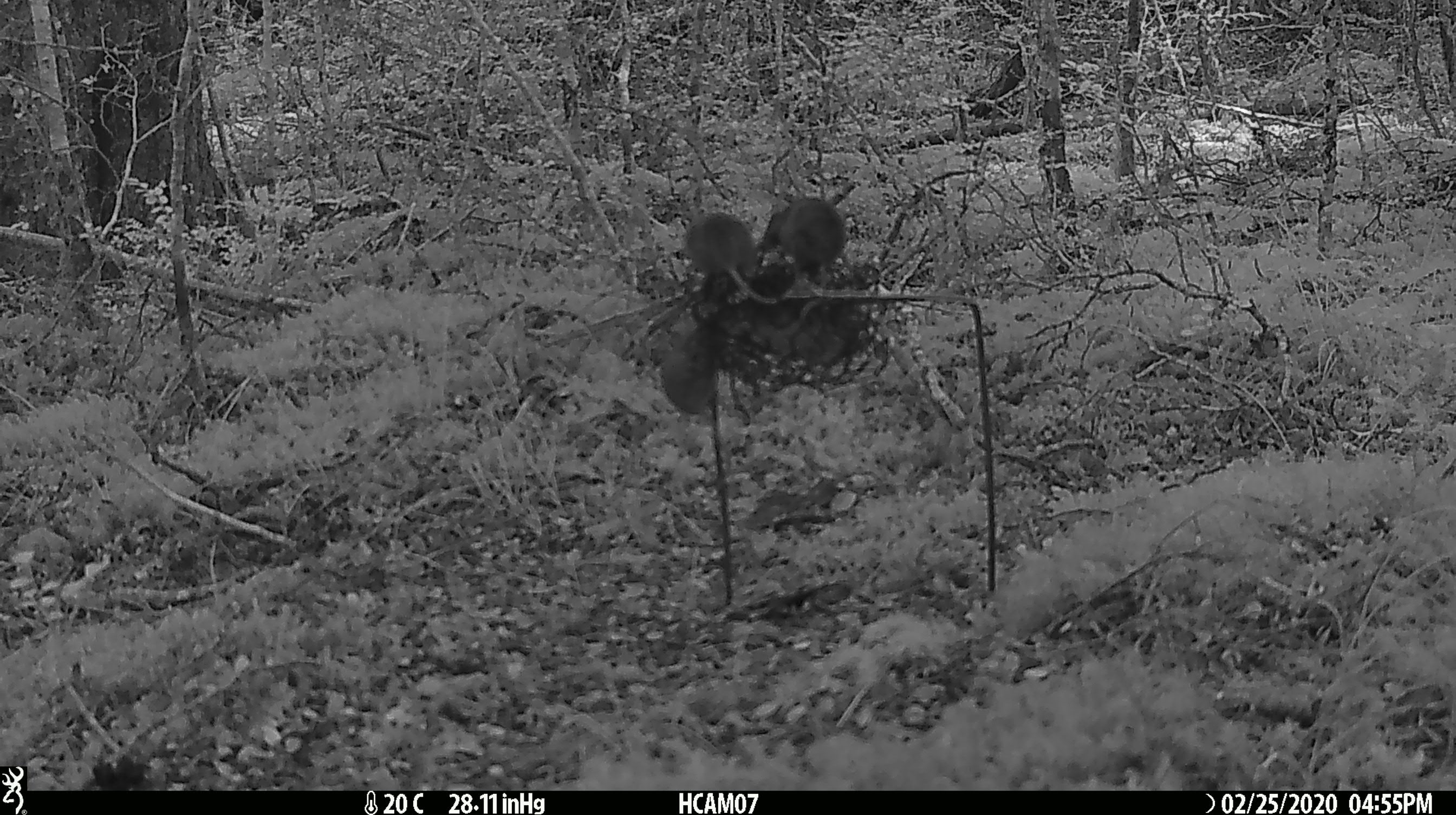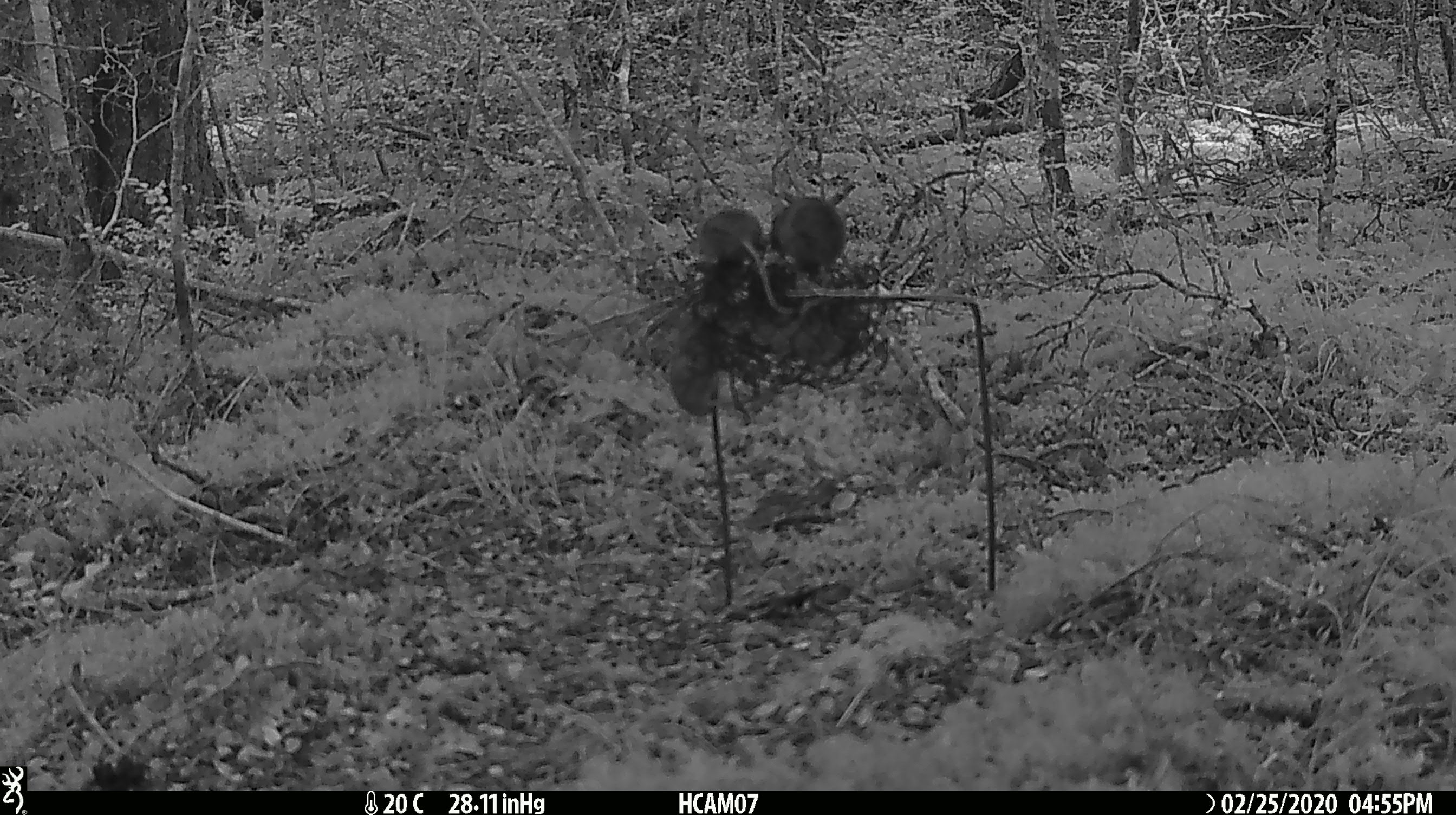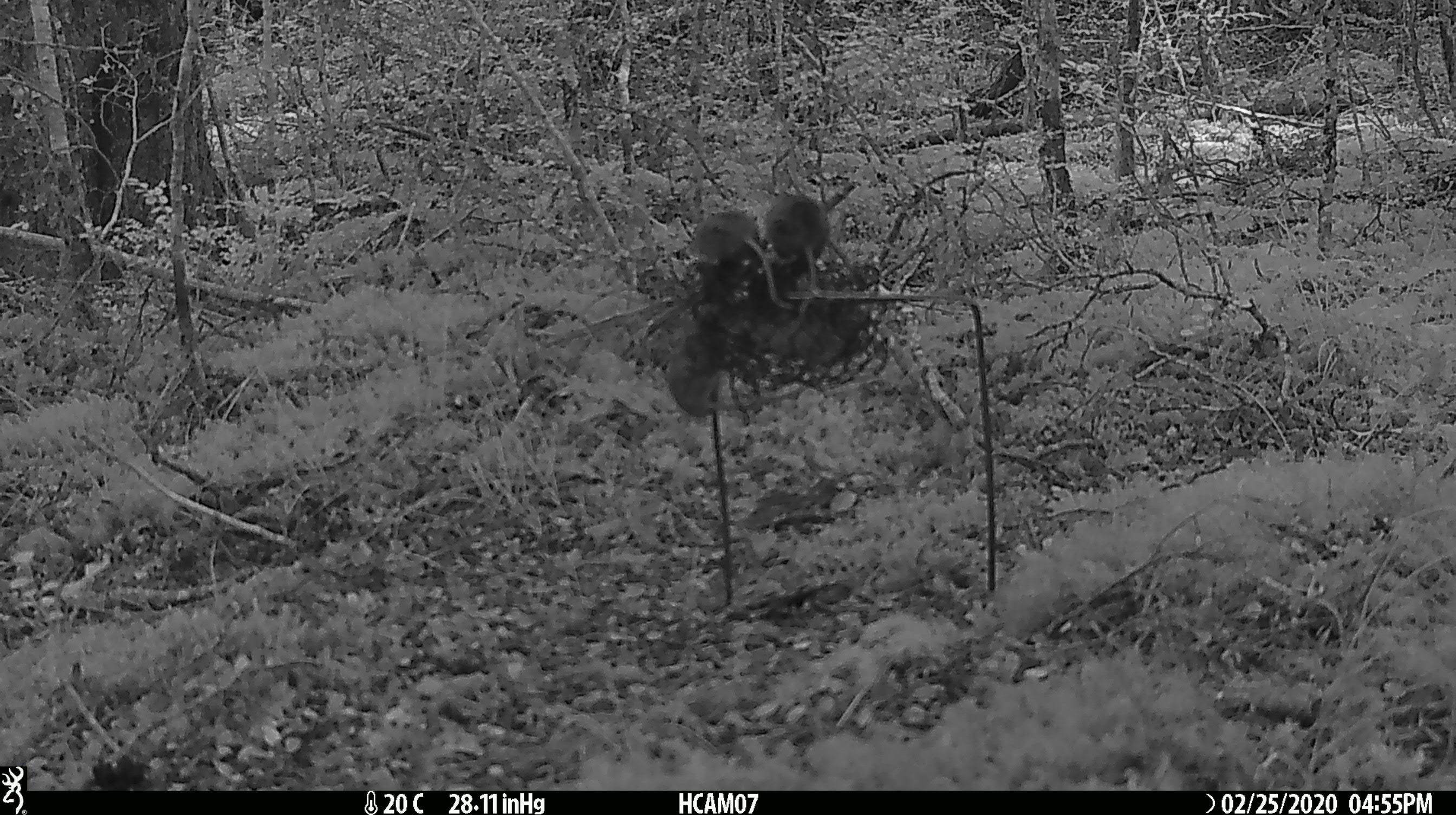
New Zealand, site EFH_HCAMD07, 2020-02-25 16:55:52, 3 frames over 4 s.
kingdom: Animalia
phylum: Chordata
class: Mammalia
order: Rodentia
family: Muridae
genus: Mus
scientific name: Mus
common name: mouse